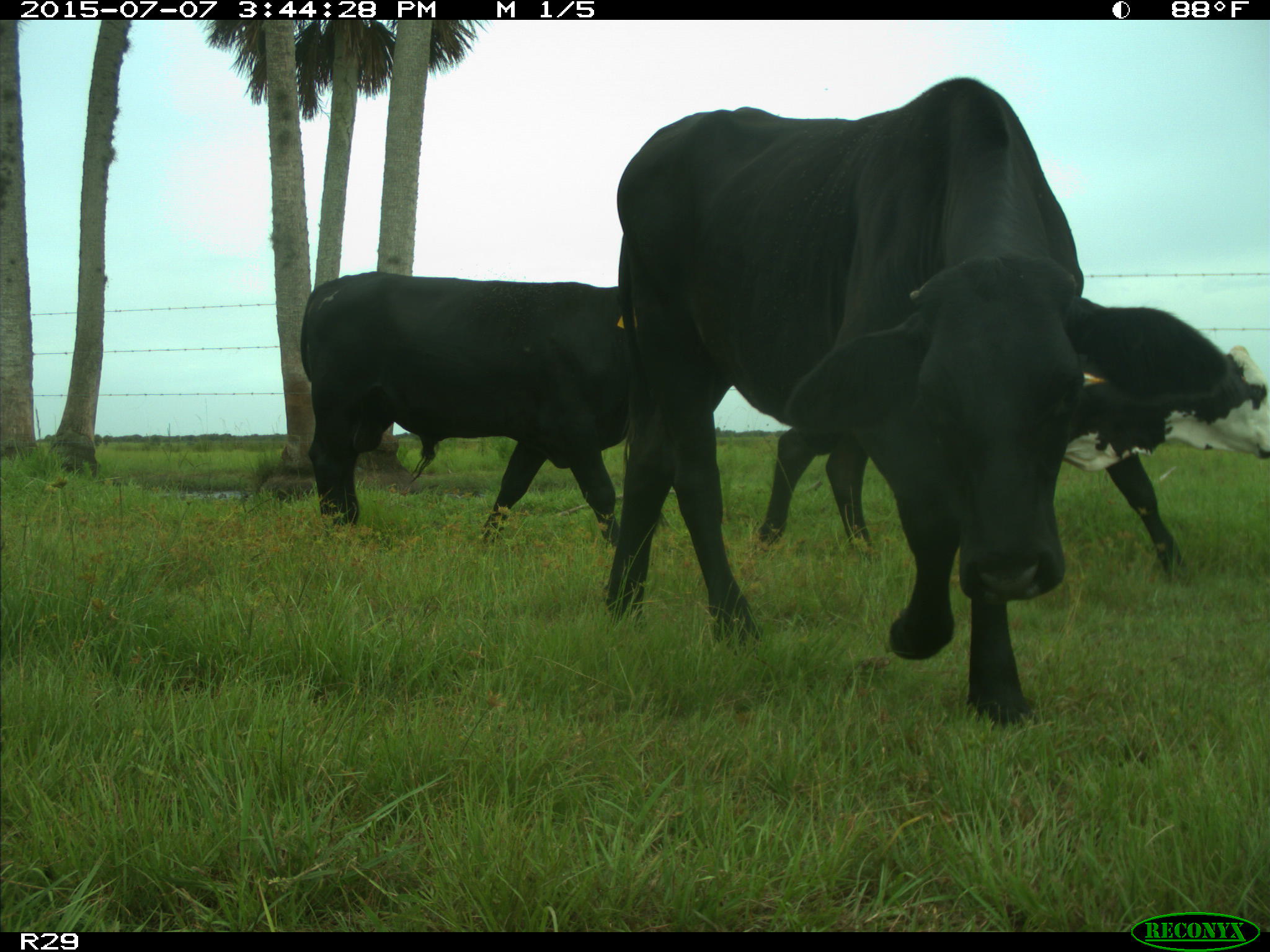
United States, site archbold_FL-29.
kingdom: Animalia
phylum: Chordata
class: Mammalia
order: Artiodactyla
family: Bovidae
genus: Bos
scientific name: Bos taurus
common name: domestic cow